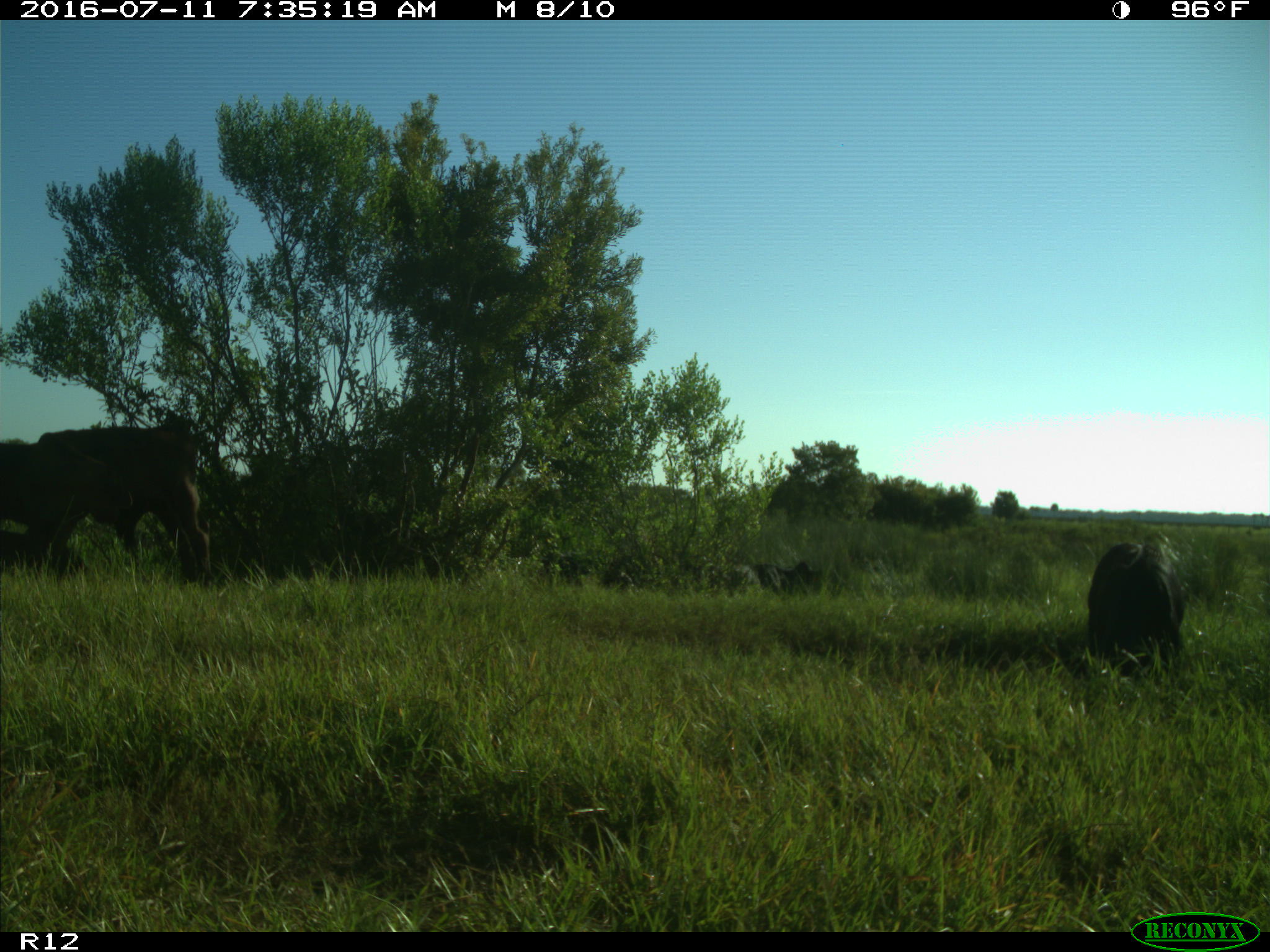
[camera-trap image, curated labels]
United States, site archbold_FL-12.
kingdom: Animalia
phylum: Chordata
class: Mammalia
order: Artiodactyla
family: Bovidae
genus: Bos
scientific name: Bos taurus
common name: domestic cow